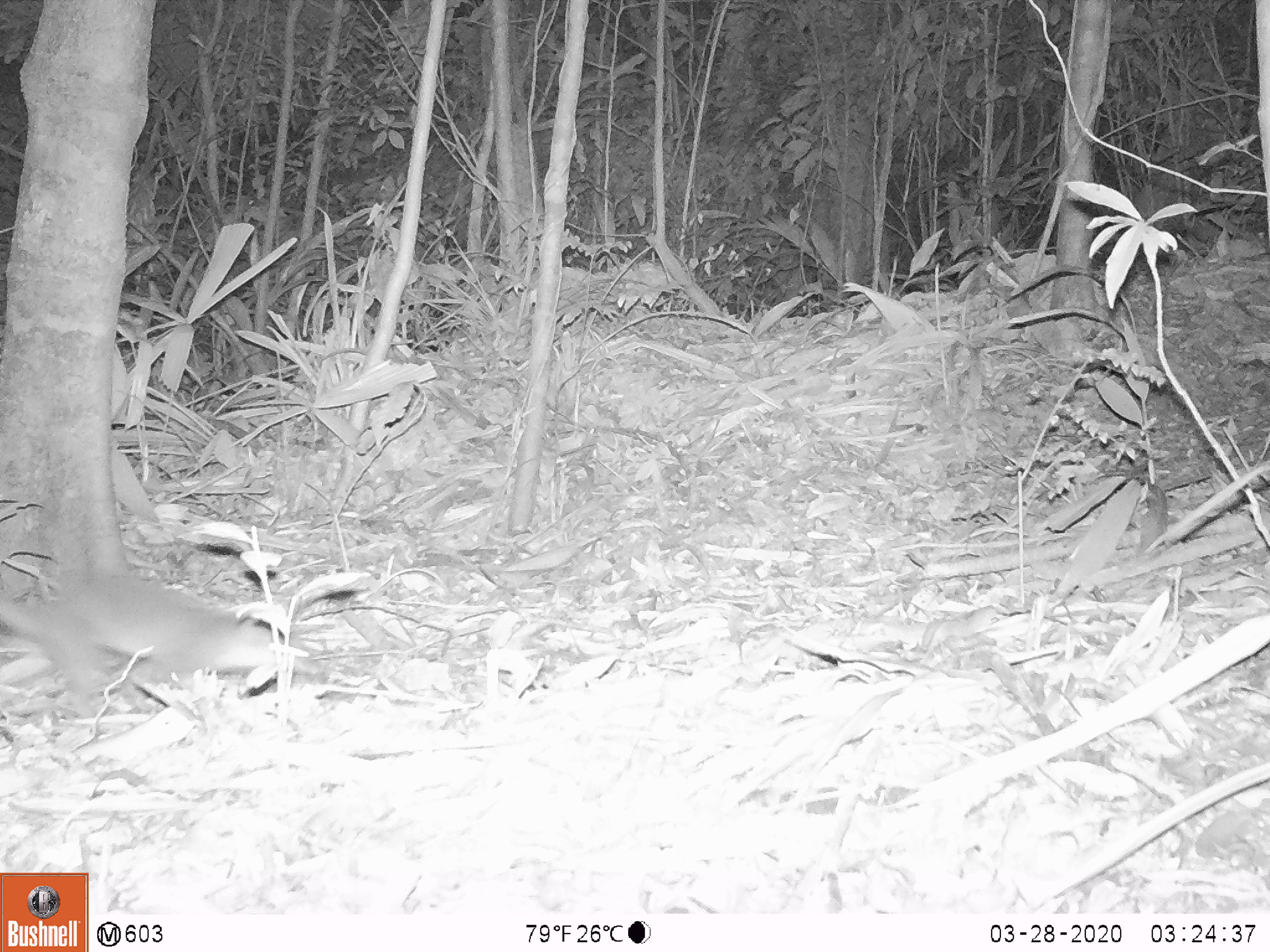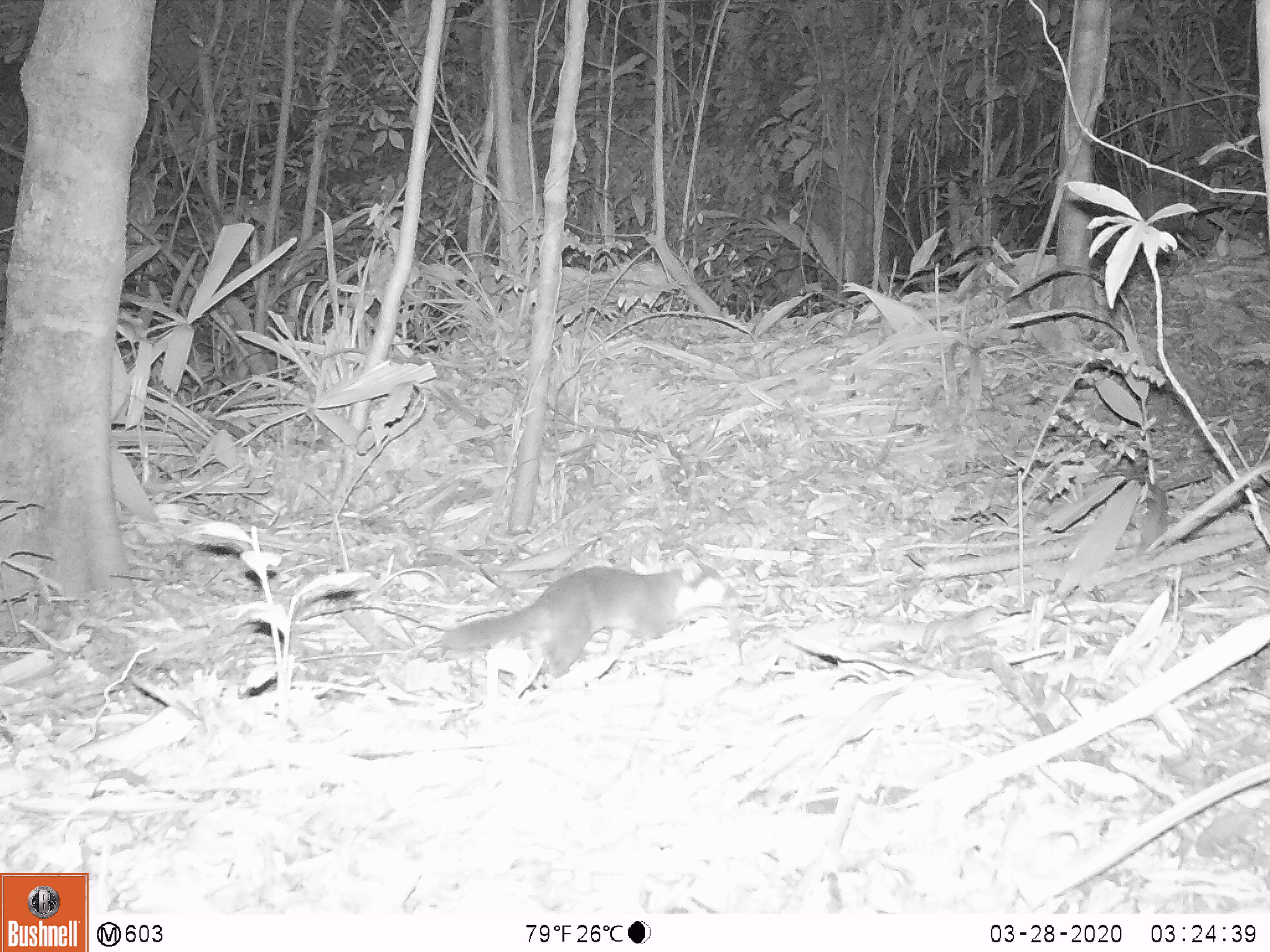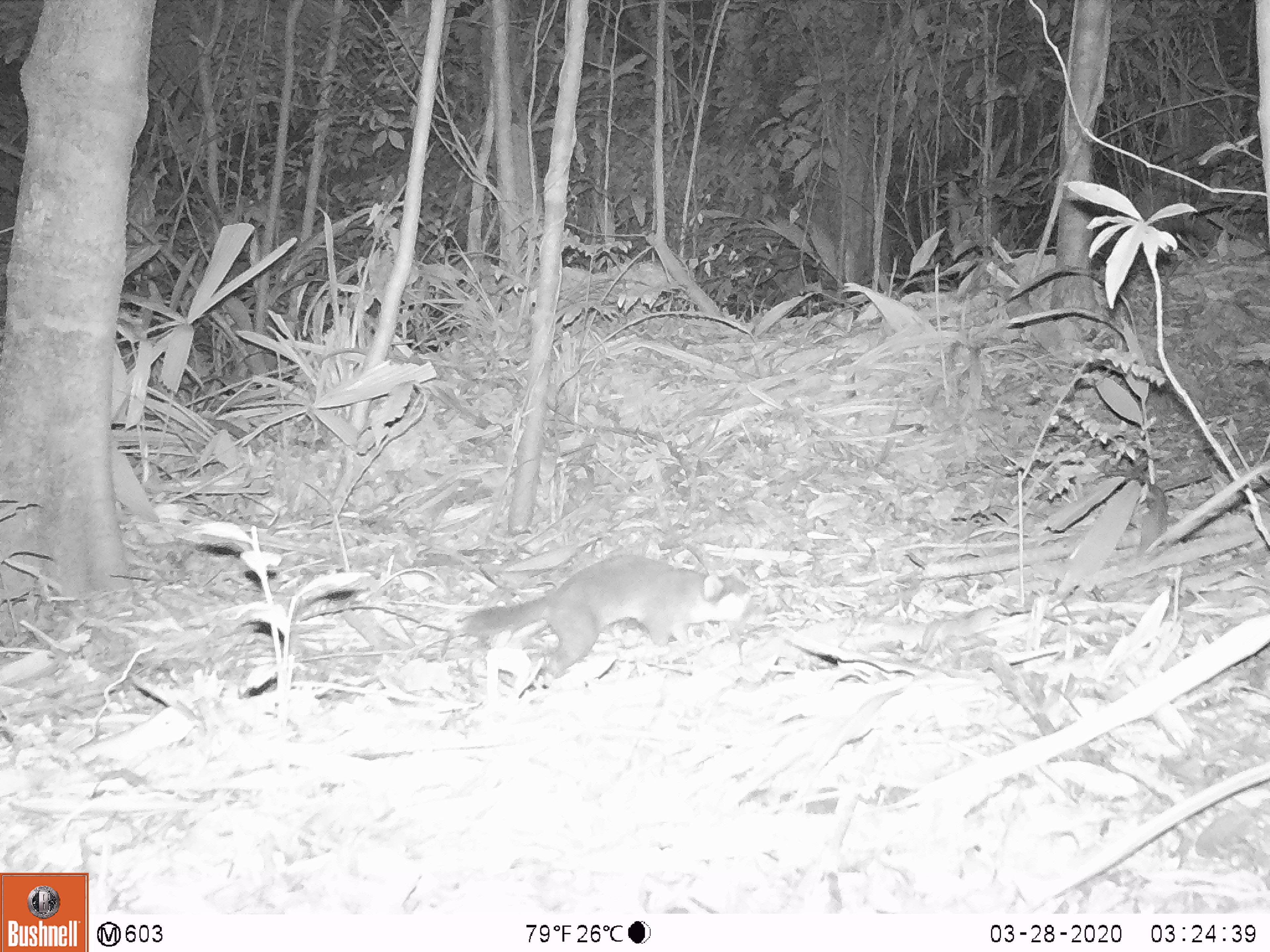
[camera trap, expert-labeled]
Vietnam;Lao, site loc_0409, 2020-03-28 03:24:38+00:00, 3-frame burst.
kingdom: Animalia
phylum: Chordata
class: Mammalia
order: Carnivora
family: Mustelidae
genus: Melogale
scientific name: Melogale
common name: ferret badger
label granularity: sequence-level